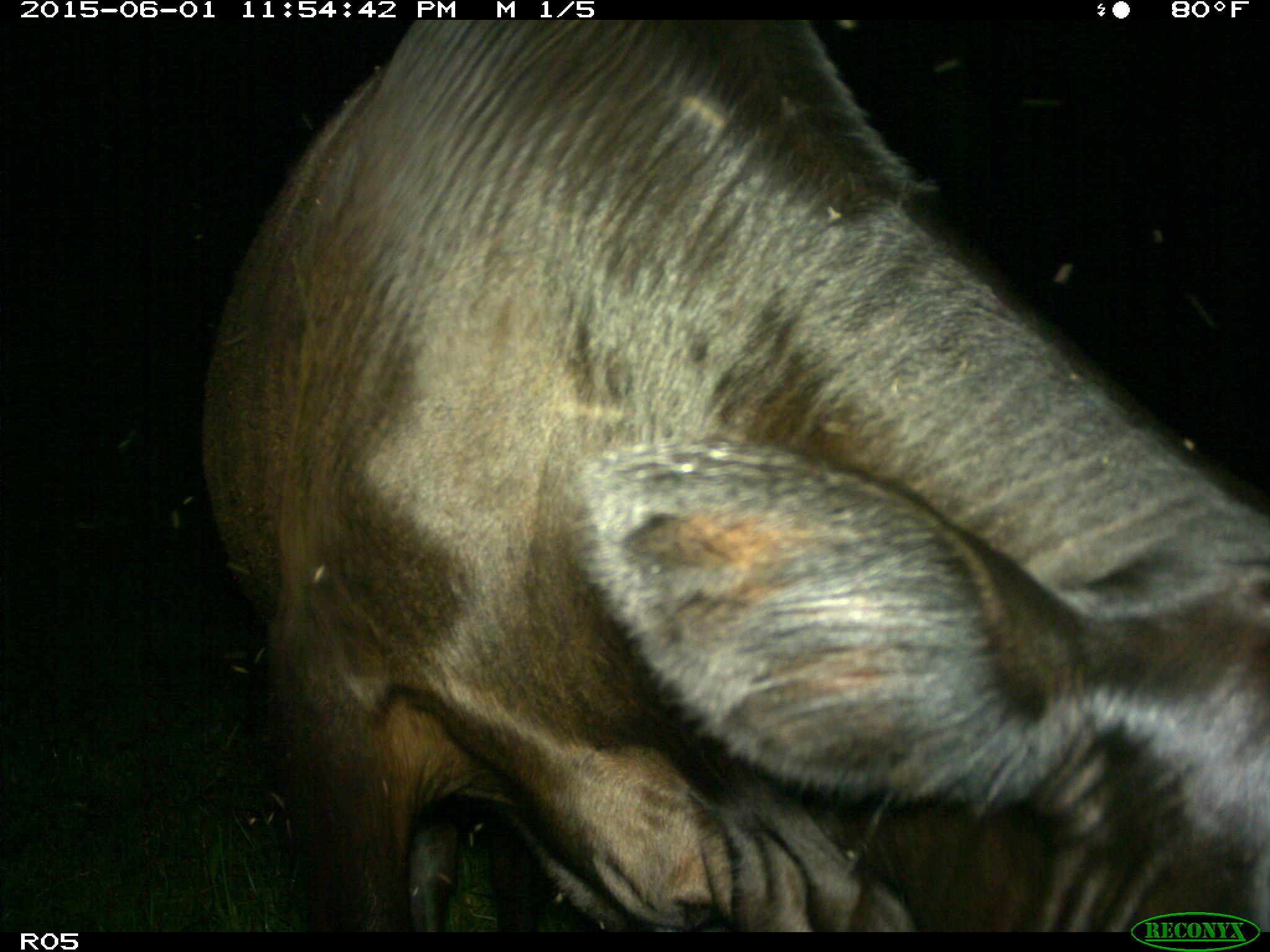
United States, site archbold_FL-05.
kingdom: Animalia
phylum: Chordata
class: Mammalia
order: Artiodactyla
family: Bovidae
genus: Bos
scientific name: Bos taurus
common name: domestic cow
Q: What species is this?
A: Bos taurus (domestic cow).